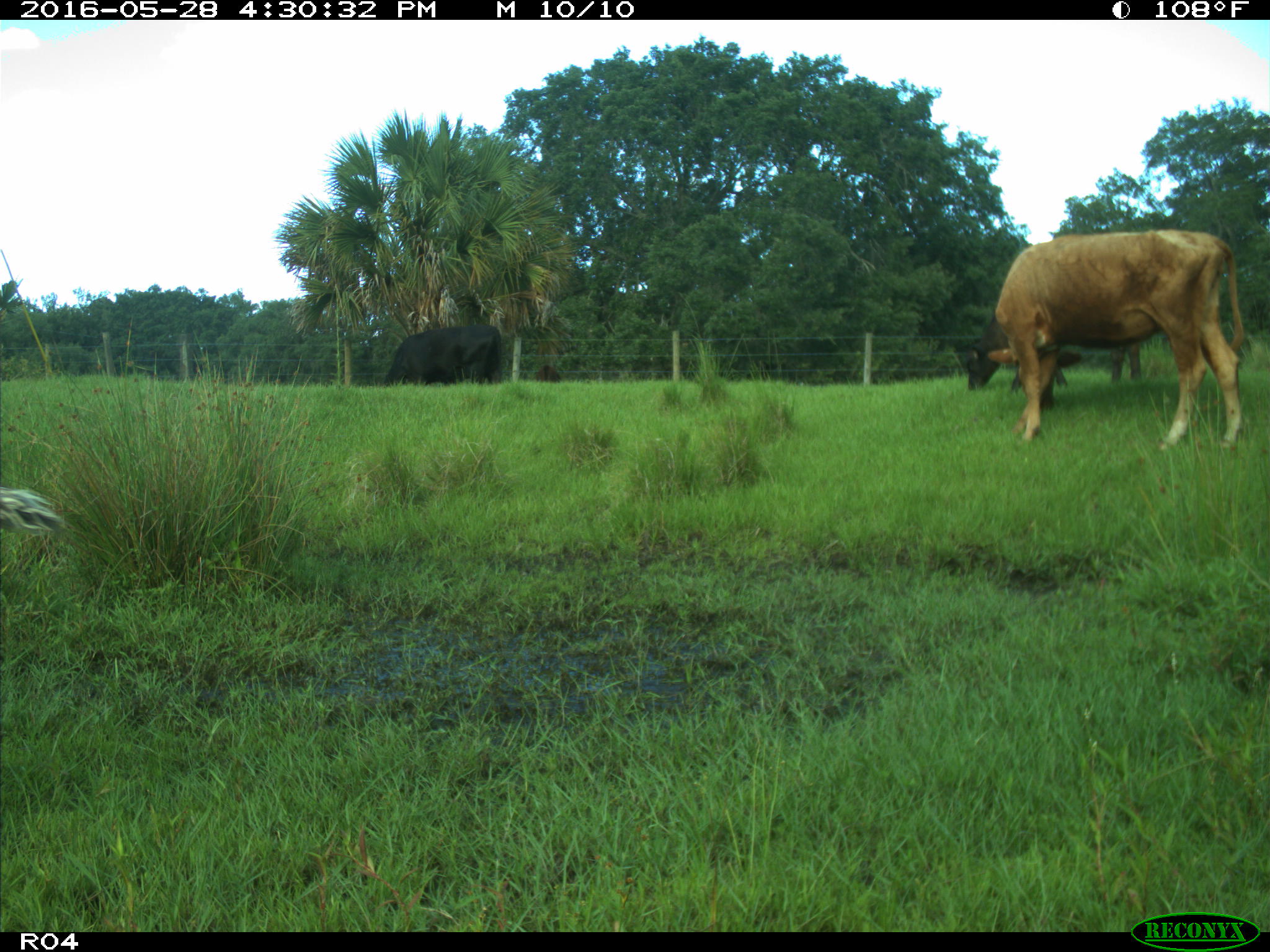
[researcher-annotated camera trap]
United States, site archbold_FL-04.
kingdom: Animalia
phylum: Chordata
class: Mammalia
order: Artiodactyla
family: Bovidae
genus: Bos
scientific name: Bos taurus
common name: domestic cow